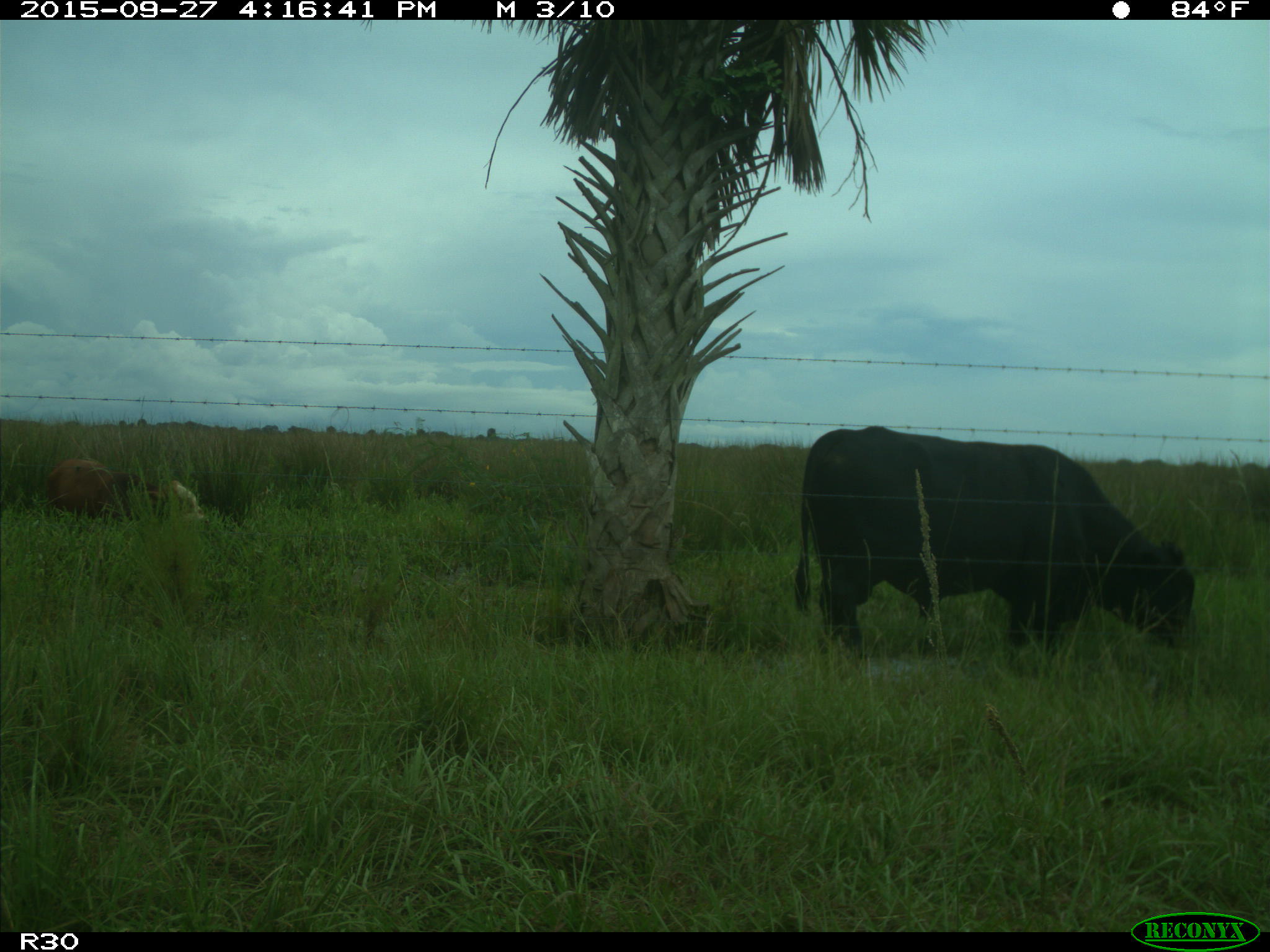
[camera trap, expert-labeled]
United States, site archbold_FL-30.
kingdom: Animalia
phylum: Chordata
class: Mammalia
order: Artiodactyla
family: Bovidae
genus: Bos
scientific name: Bos taurus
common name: domestic cow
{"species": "Bos taurus (domestic cow)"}